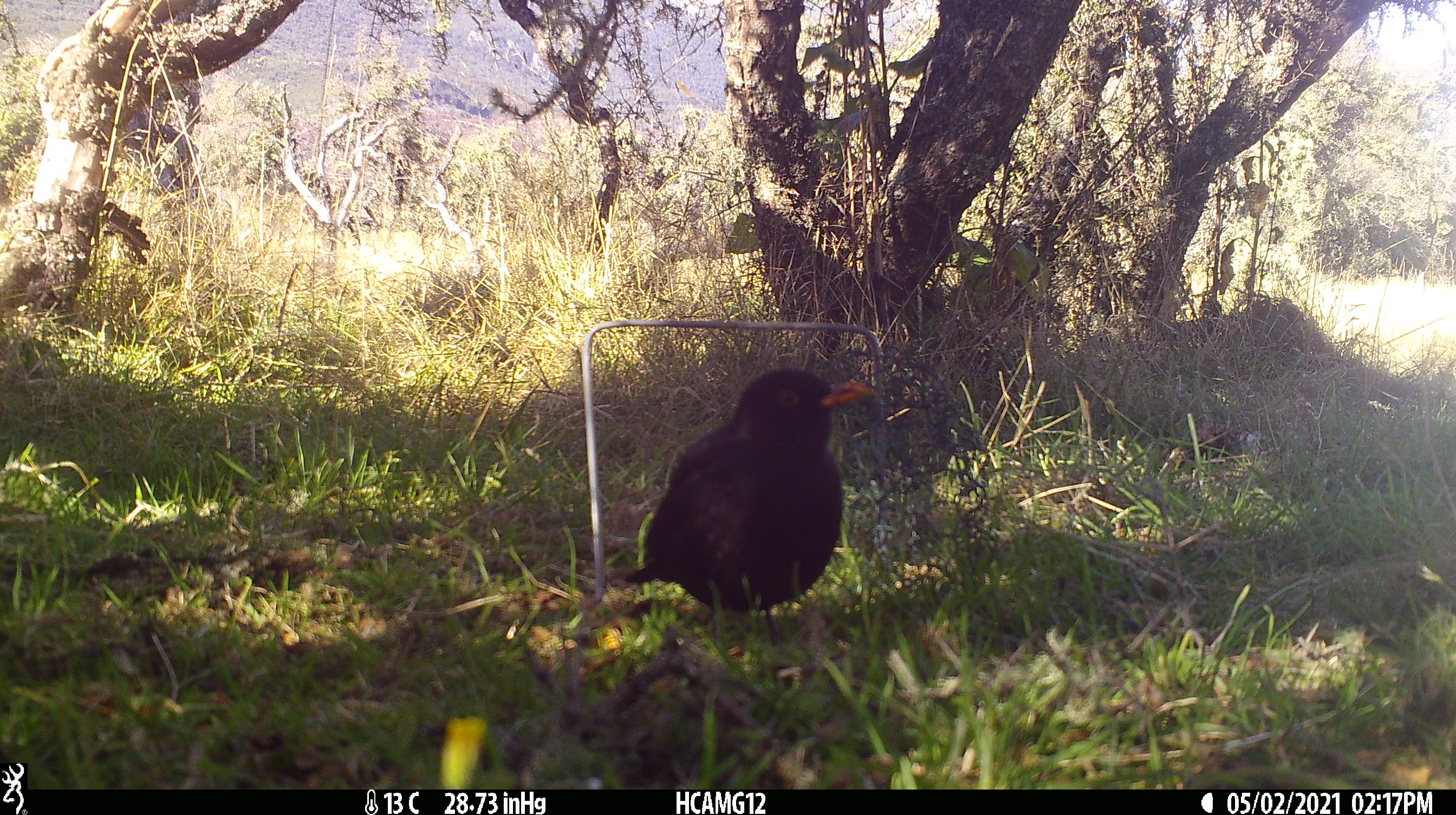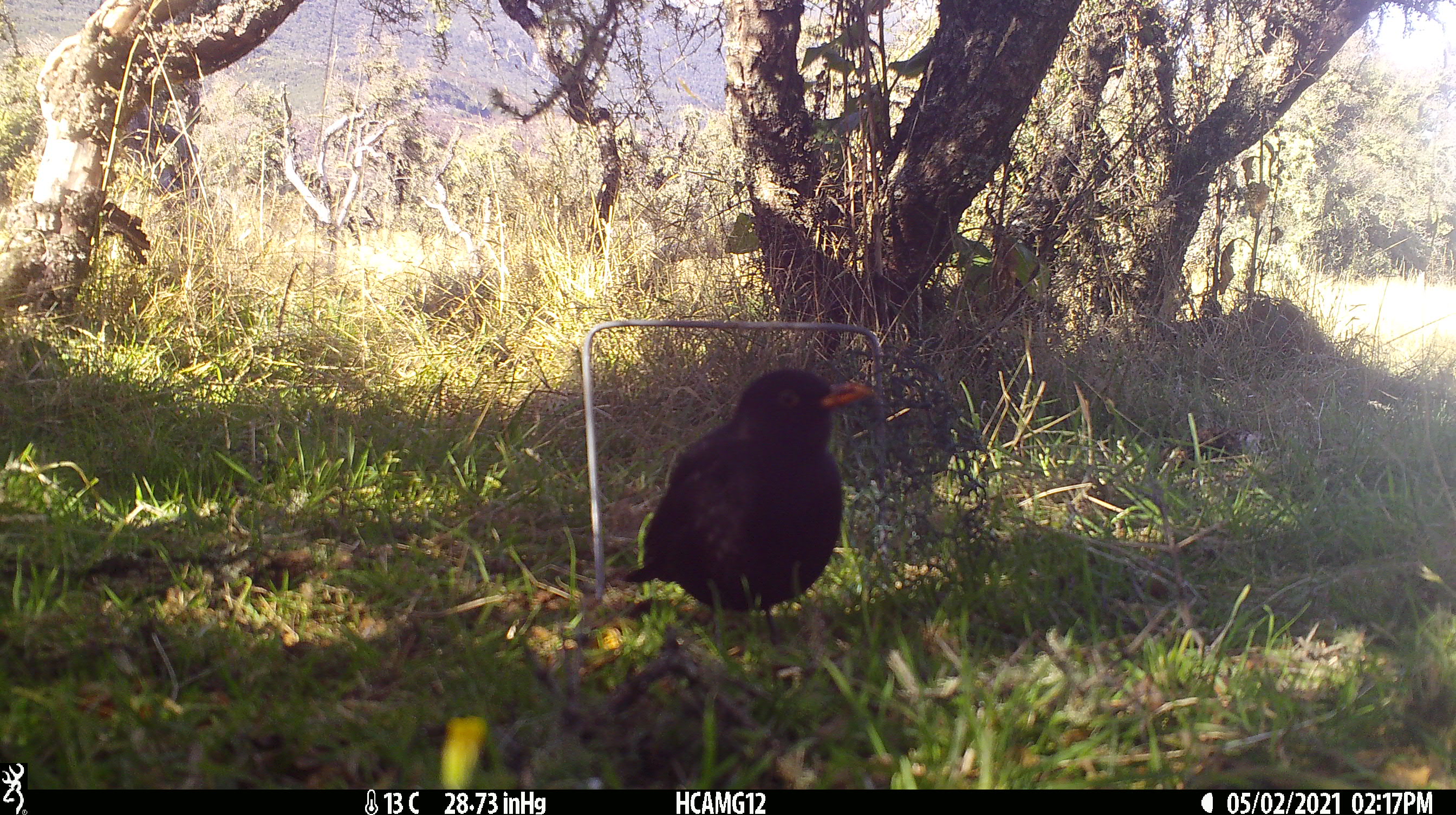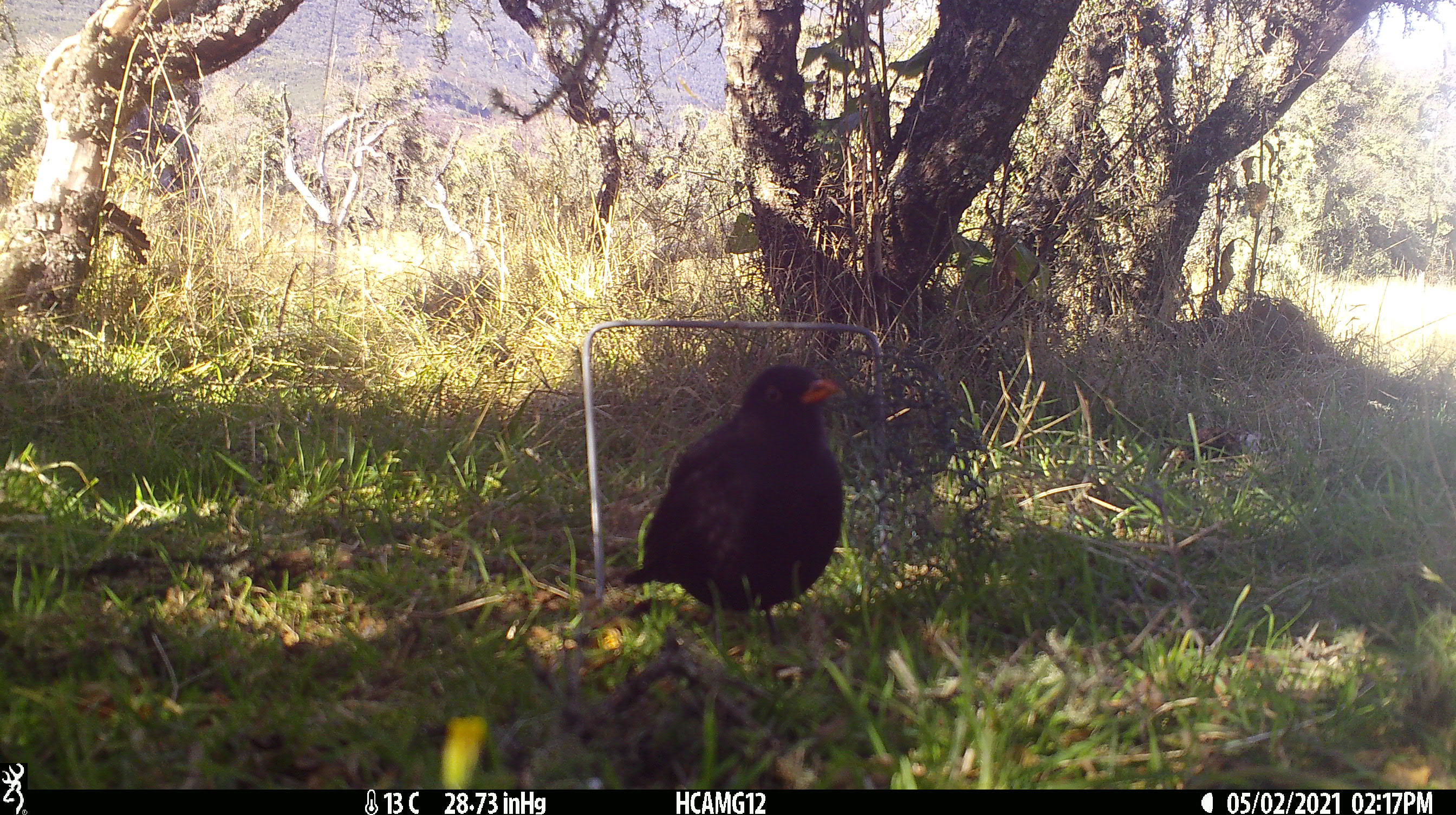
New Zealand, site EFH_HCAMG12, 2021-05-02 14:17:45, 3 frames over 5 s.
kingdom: Animalia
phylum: Chordata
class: Aves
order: Passeriformes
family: Turdidae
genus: Turdus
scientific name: Turdus merula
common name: eurasian blackbird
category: blackbird